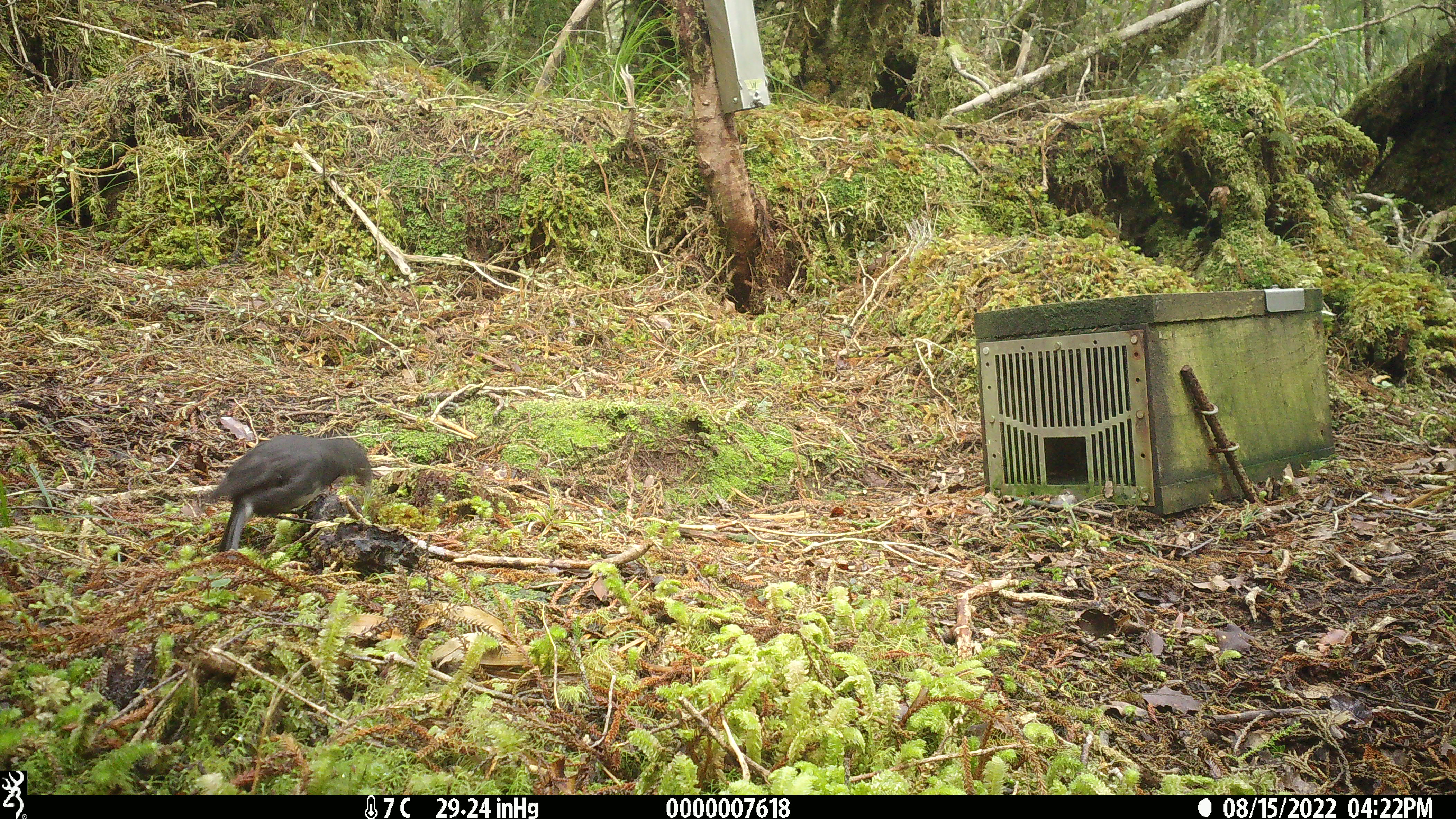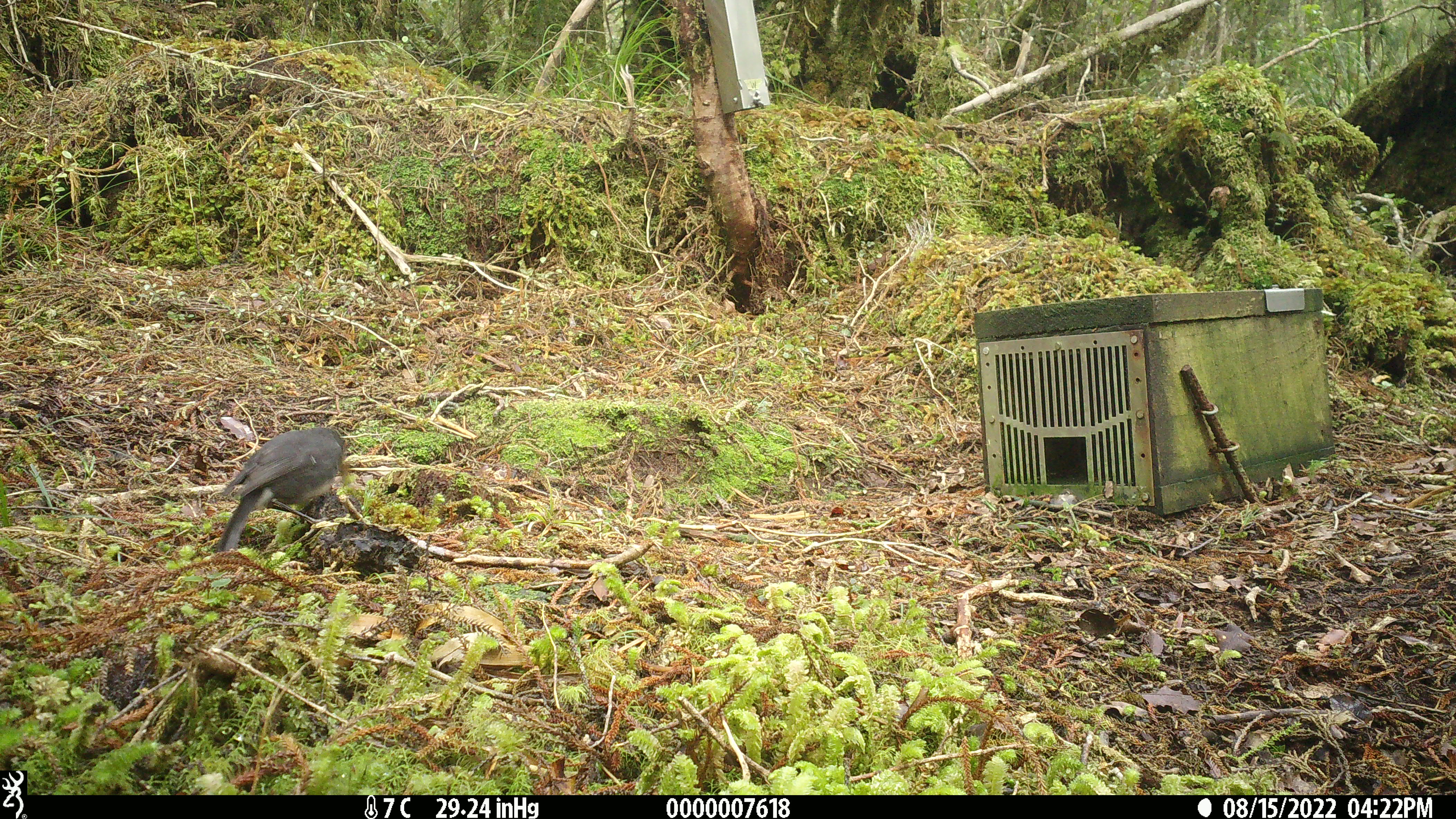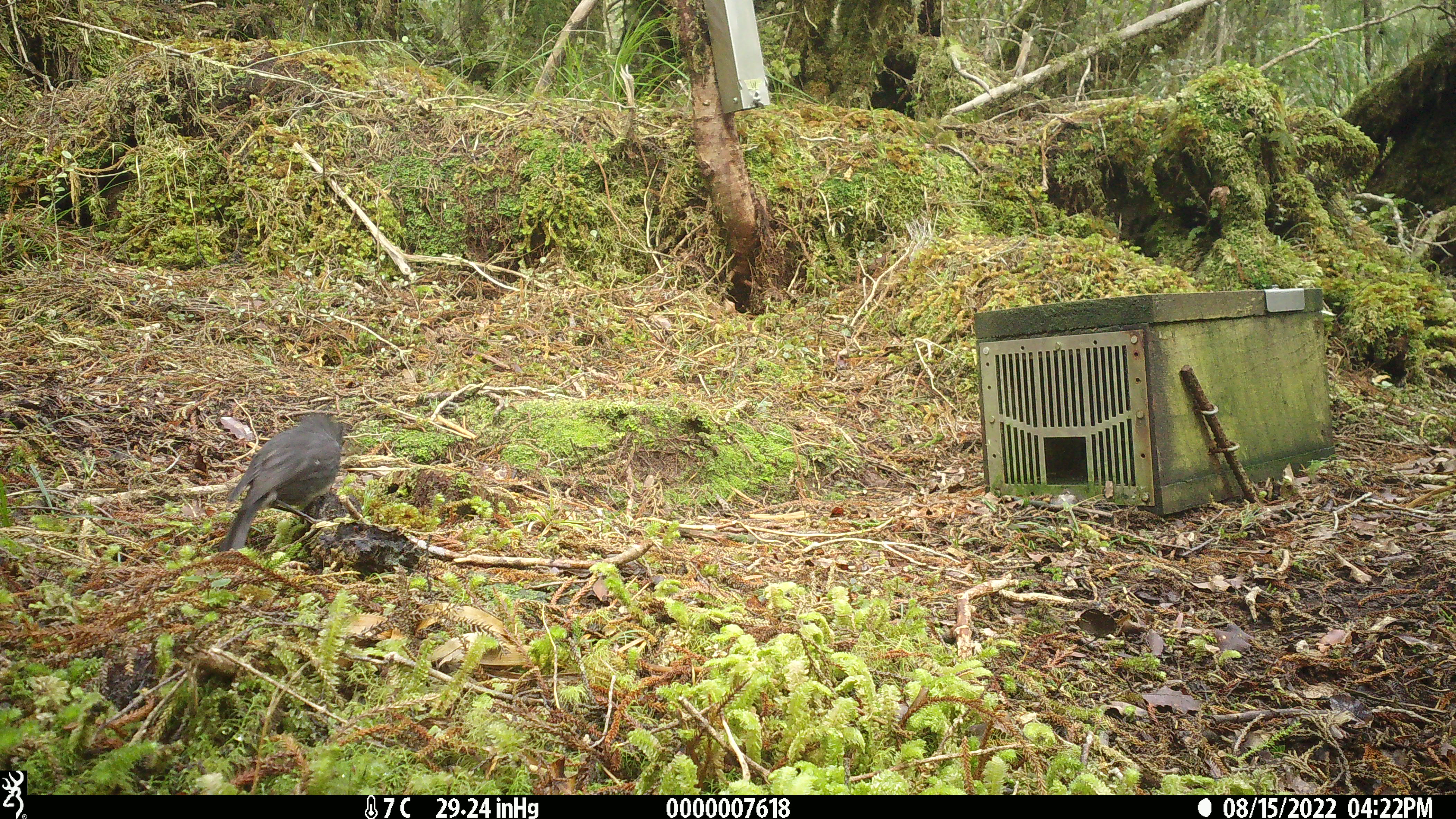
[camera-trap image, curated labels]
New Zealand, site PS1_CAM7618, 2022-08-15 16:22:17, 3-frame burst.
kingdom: Animalia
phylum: Chordata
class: Aves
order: Passeriformes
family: Petroicidae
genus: Petroica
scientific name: Petroica australis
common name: new zealand robin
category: robin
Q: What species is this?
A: Robin (new zealand robin) (Petroica australis).